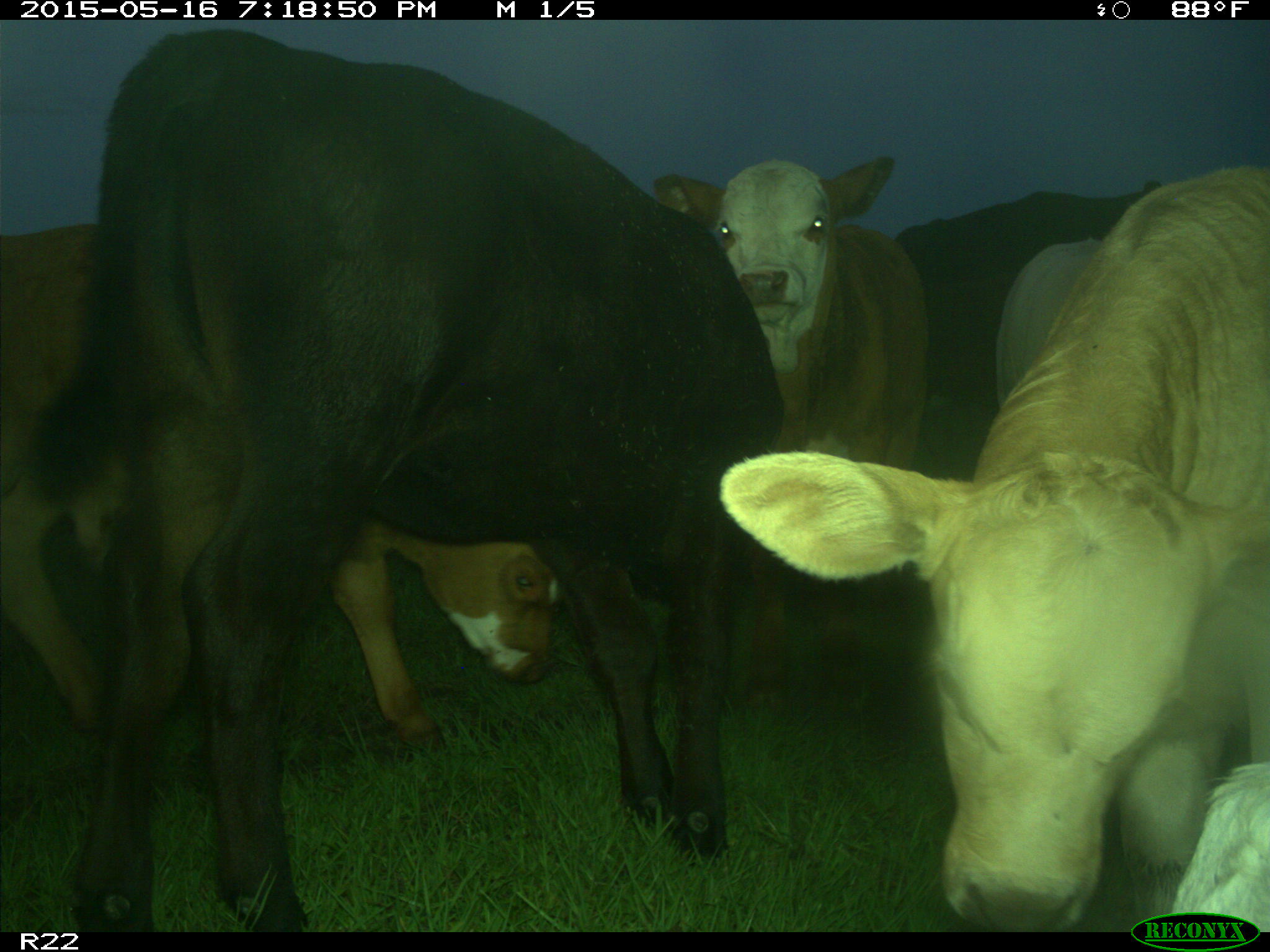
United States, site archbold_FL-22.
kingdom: Animalia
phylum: Chordata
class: Mammalia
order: Artiodactyla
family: Bovidae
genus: Bos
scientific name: Bos taurus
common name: domestic cow